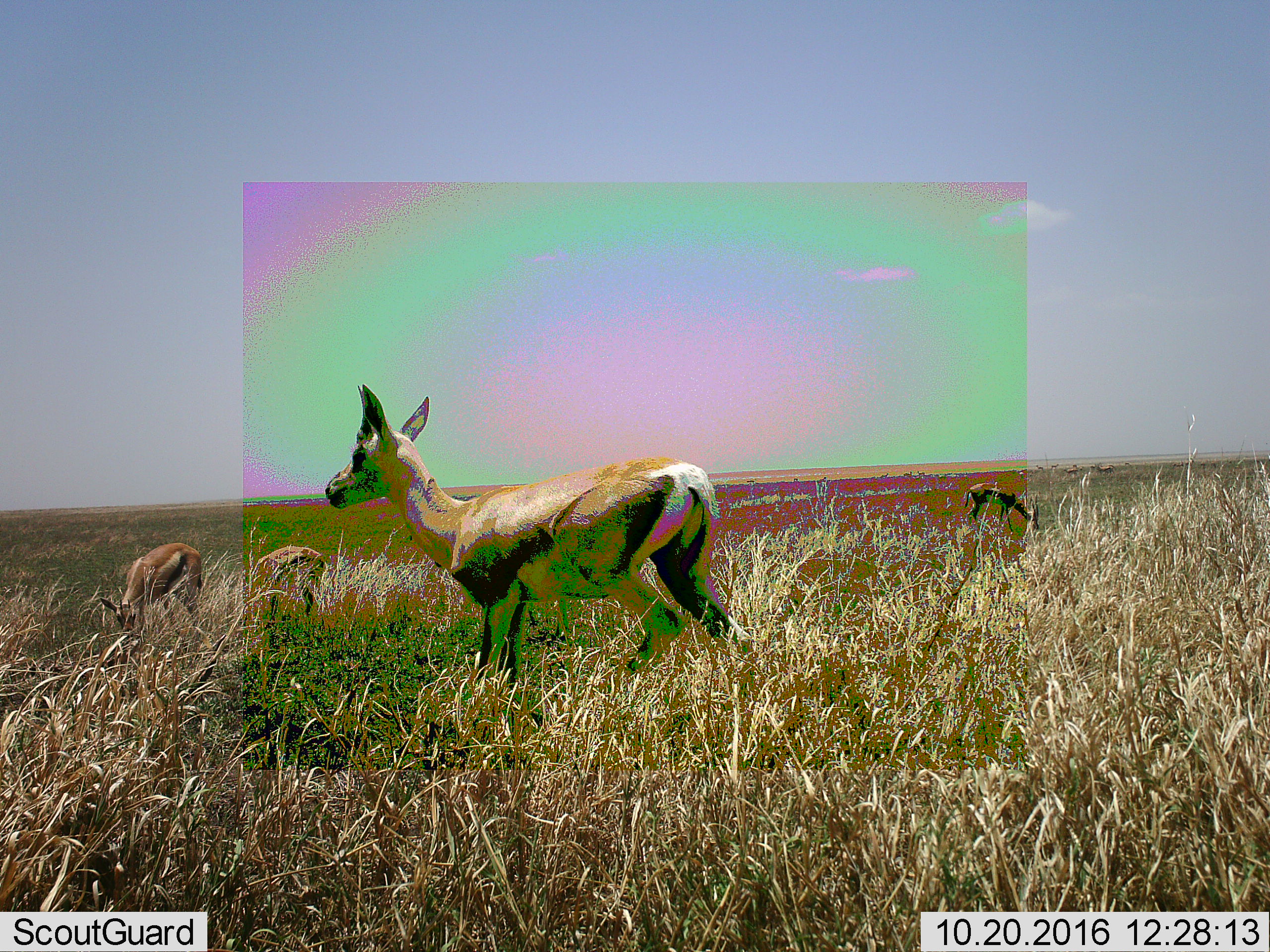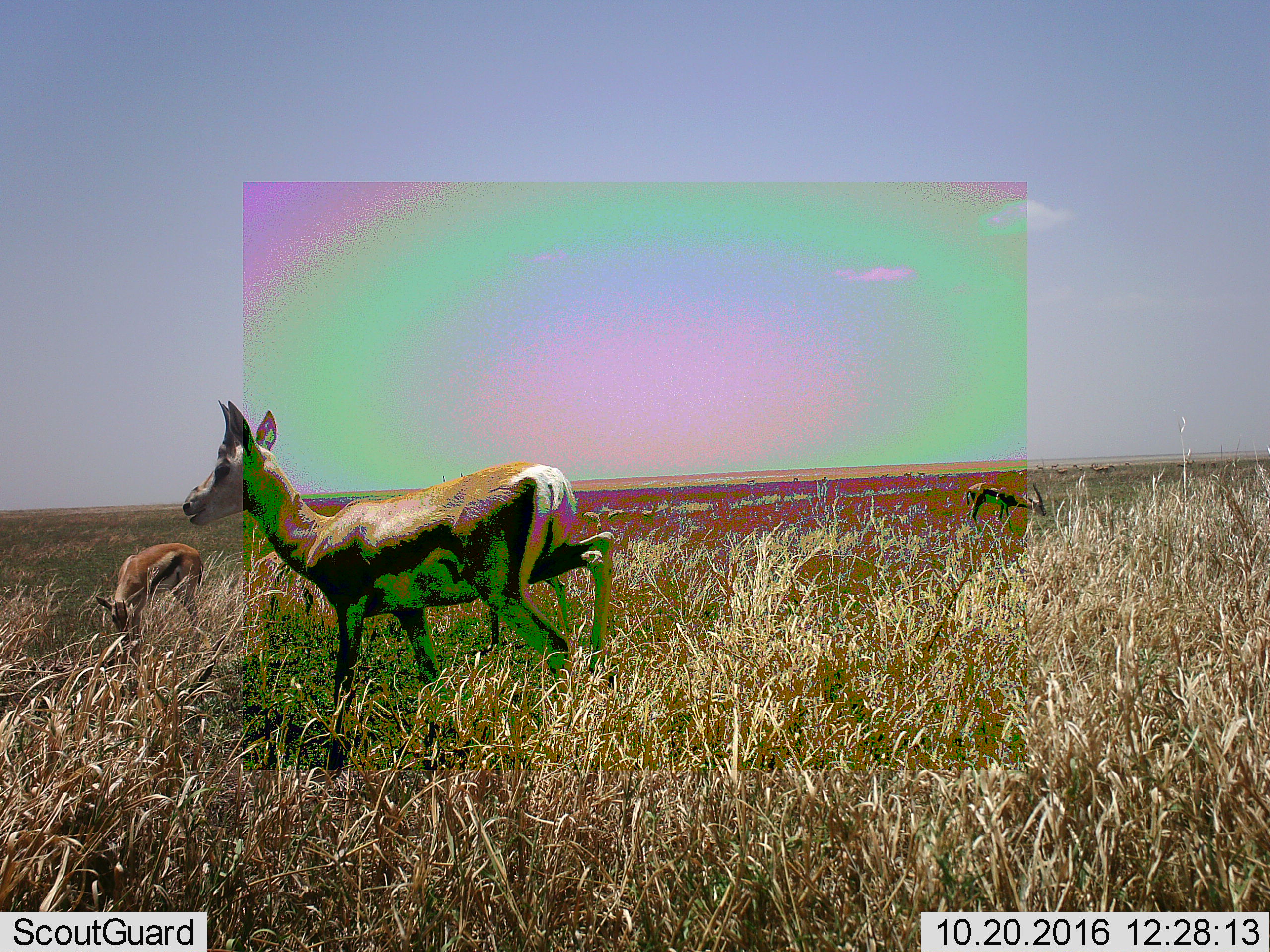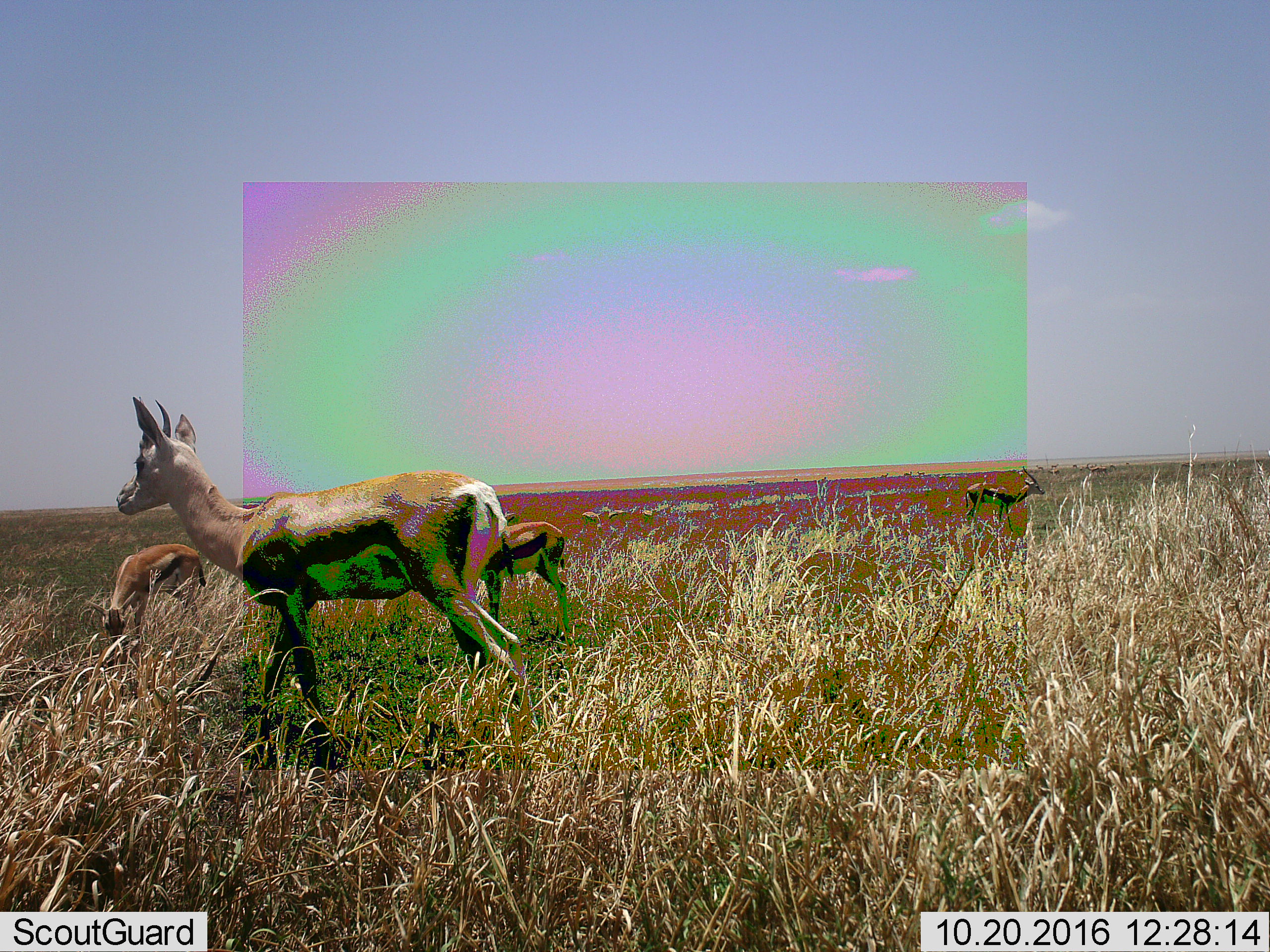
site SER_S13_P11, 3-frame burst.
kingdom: Animalia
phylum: Chordata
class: Mammalia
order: Artiodactyla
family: Bovidae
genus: Eudorcas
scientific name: Eudorcas thomsonii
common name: thomson's gazelle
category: gazellethomsons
Gazellethomsons (thomson's gazelle) (Eudorcas thomsonii), count 4. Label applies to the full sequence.